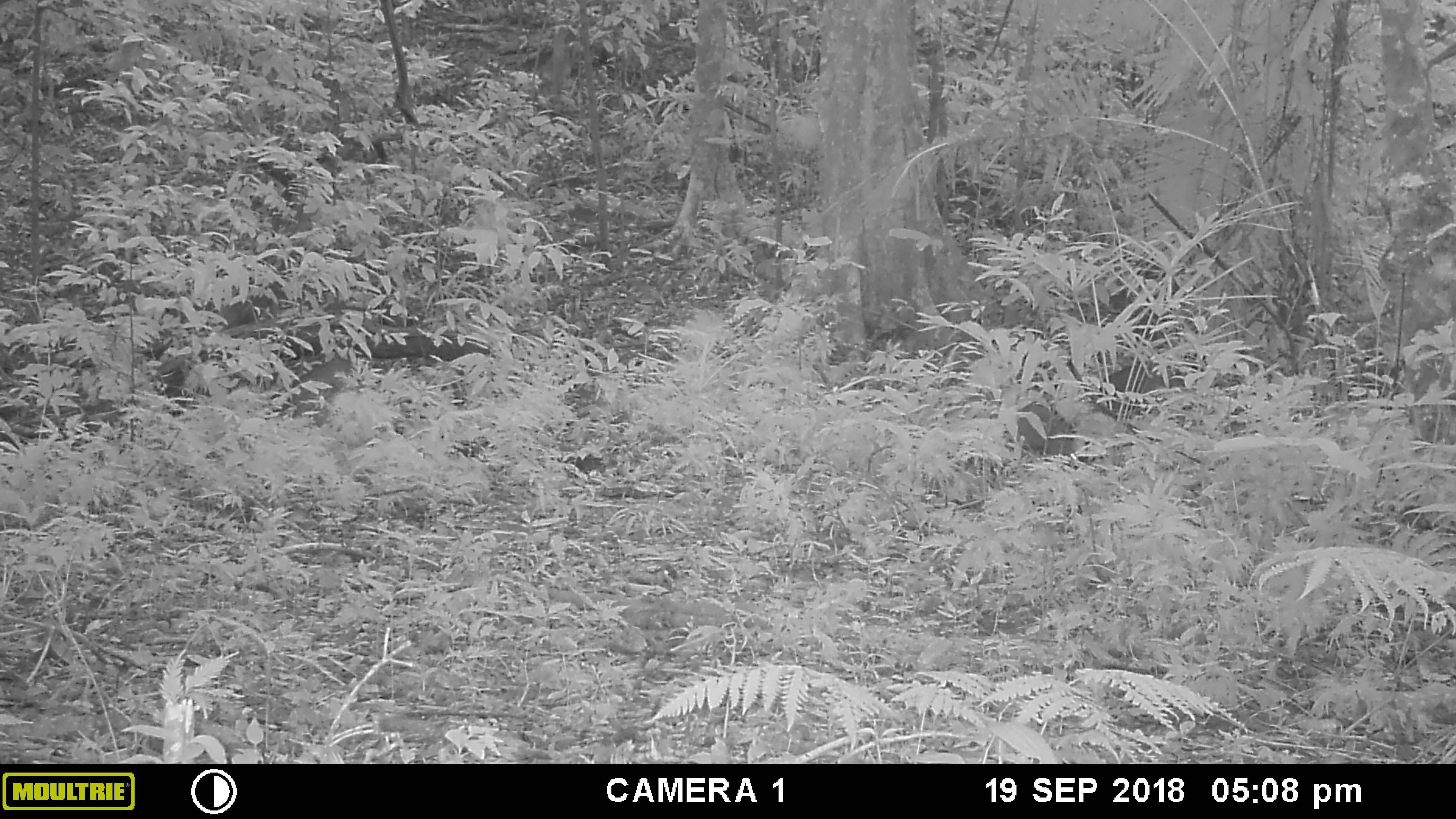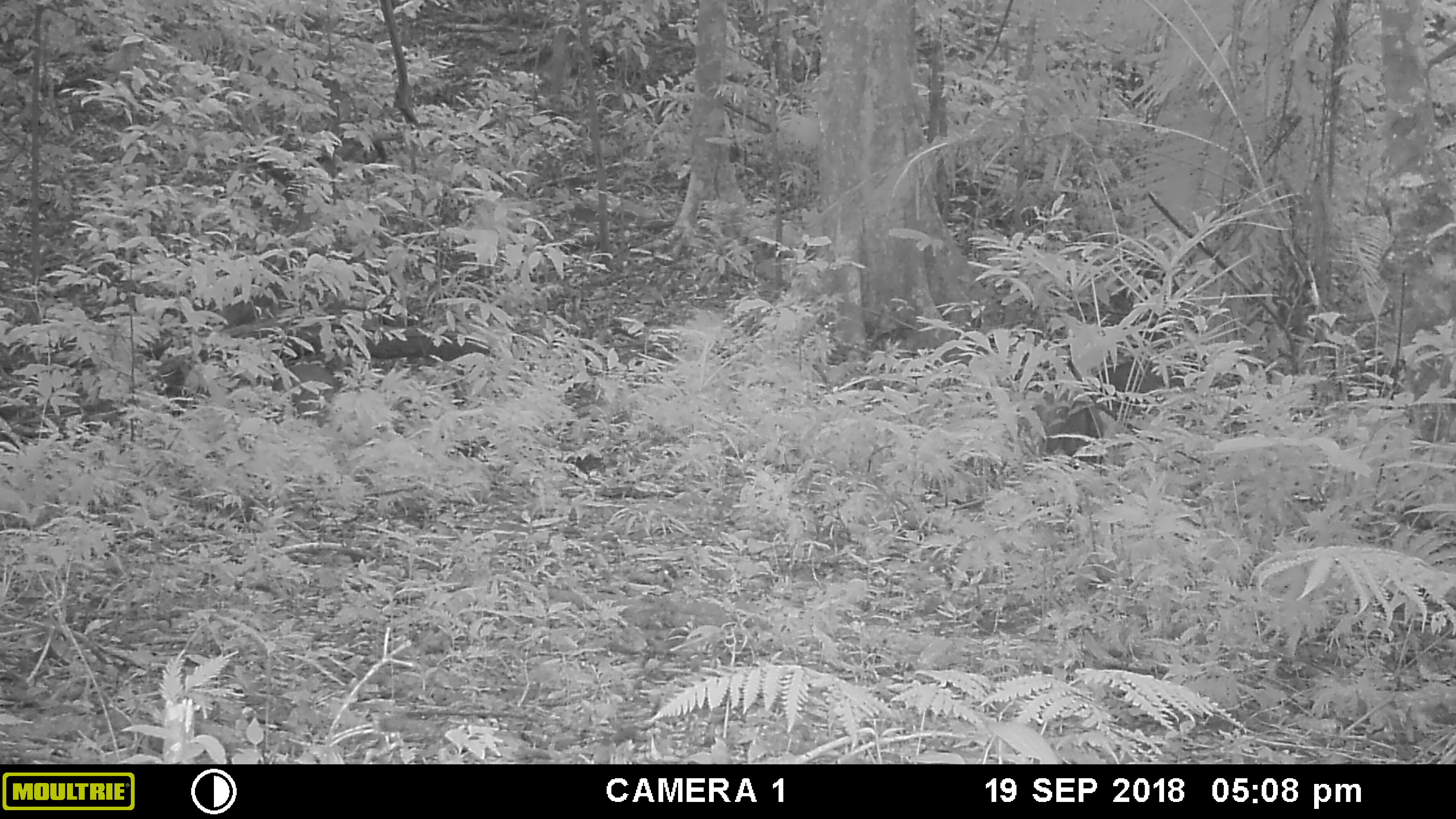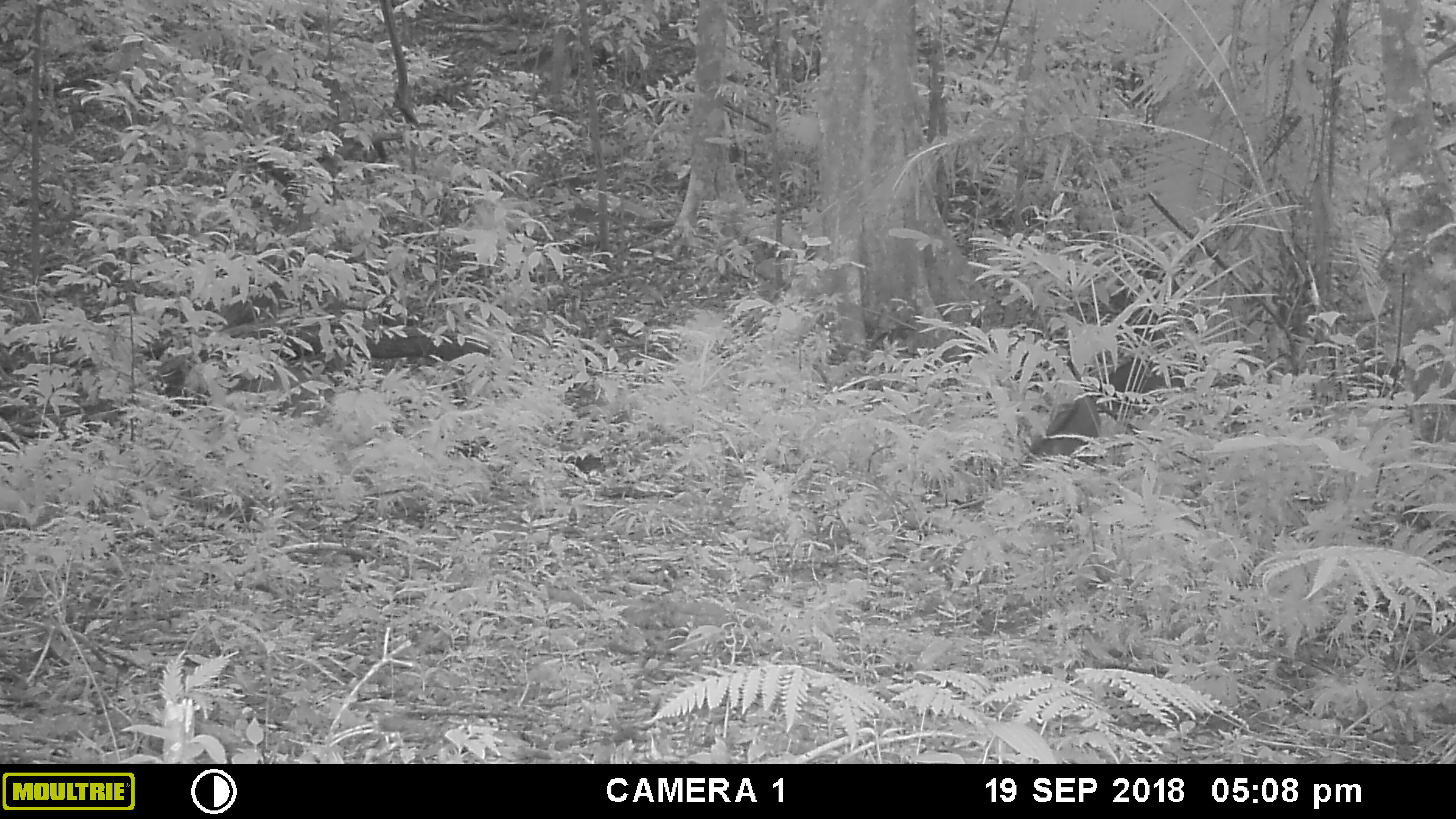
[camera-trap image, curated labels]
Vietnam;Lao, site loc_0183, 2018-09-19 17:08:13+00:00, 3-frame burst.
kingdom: Animalia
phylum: Chordata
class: Mammalia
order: Artiodactyla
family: Suidae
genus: Sus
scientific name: Sus scrofa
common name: eurasian wild pig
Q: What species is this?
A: Eurasian wild pig (Sus scrofa).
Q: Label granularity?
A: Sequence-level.